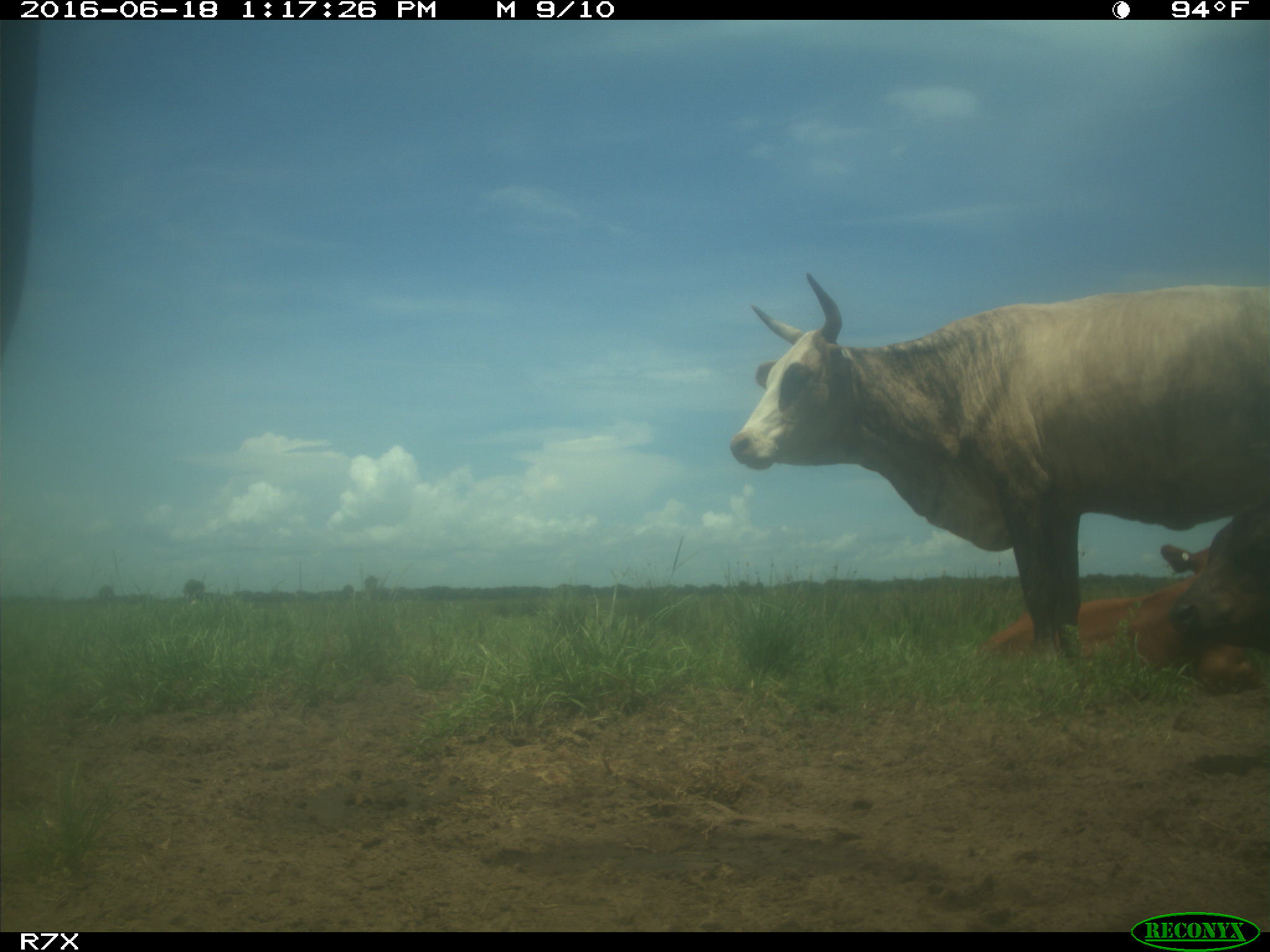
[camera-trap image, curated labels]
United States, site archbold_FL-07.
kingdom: Animalia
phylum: Chordata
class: Mammalia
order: Artiodactyla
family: Bovidae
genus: Bos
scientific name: Bos taurus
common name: domestic cow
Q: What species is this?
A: Bos taurus (domestic cow).